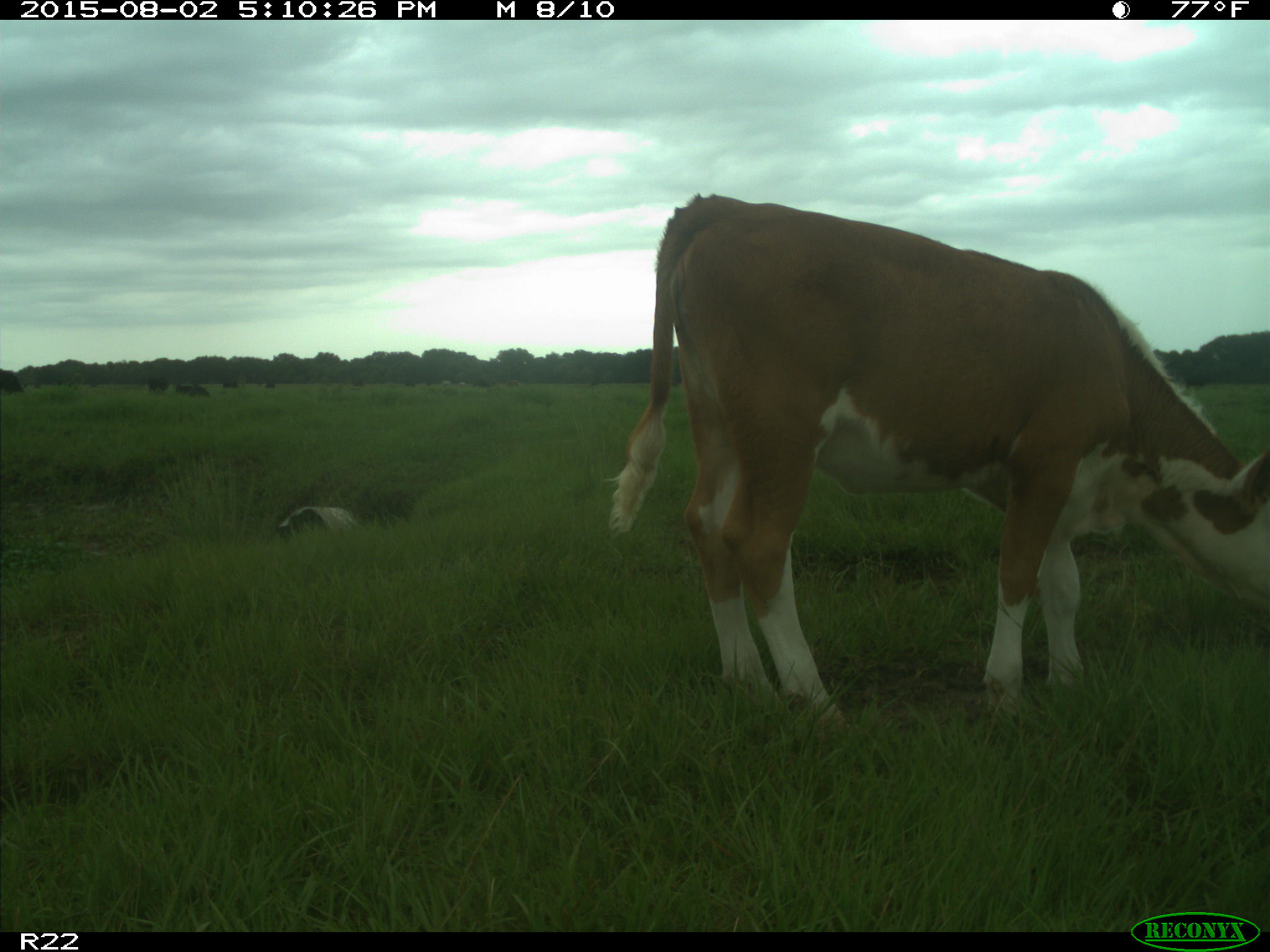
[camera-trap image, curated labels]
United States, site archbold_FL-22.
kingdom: Animalia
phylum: Chordata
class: Mammalia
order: Artiodactyla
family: Bovidae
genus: Bos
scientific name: Bos taurus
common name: domestic cow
Bos taurus (domestic cow).